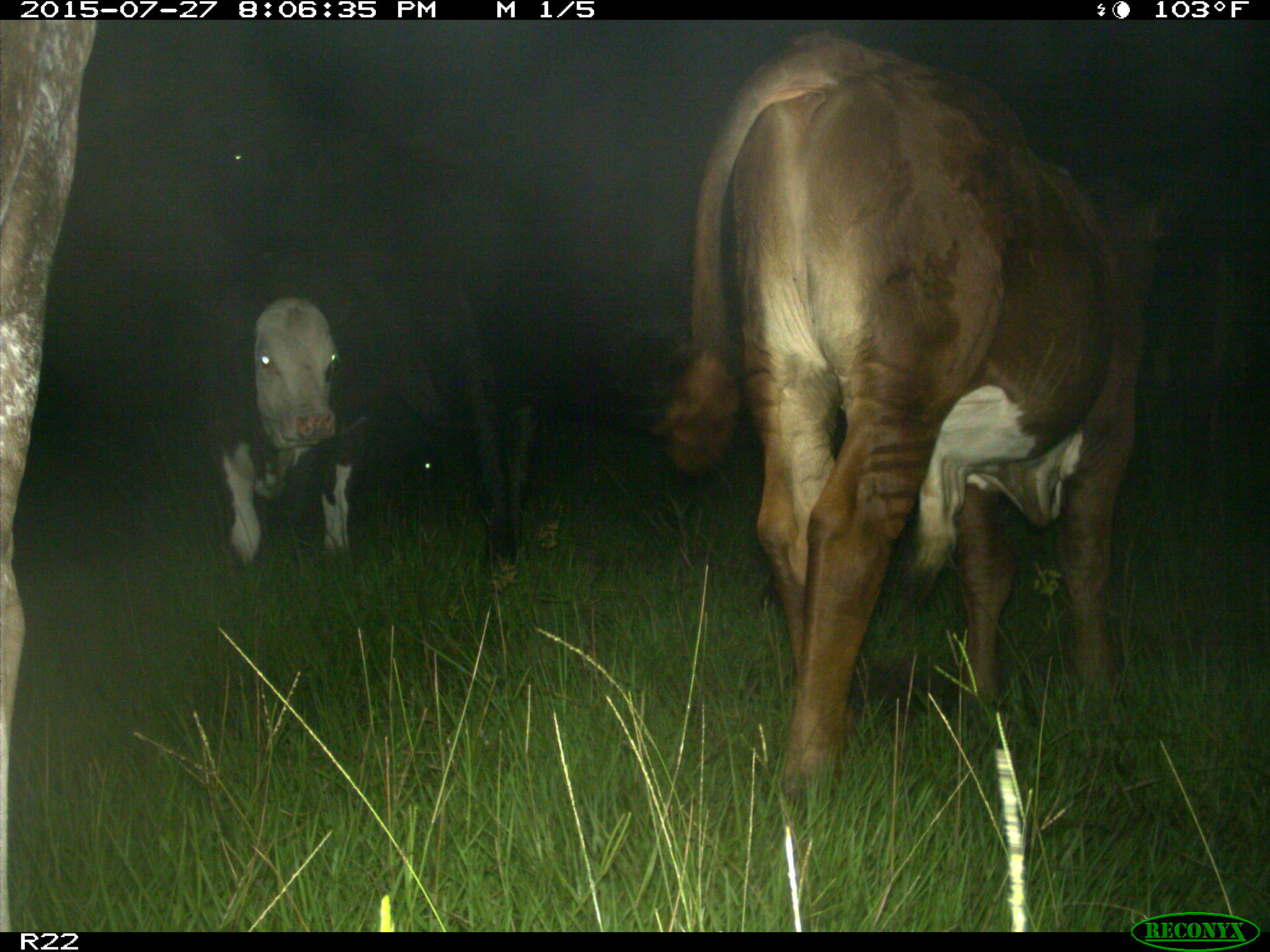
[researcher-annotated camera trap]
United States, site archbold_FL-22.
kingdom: Animalia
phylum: Chordata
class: Mammalia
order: Artiodactyla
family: Bovidae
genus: Bos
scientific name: Bos taurus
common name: domestic cow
Bos taurus (domestic cow).